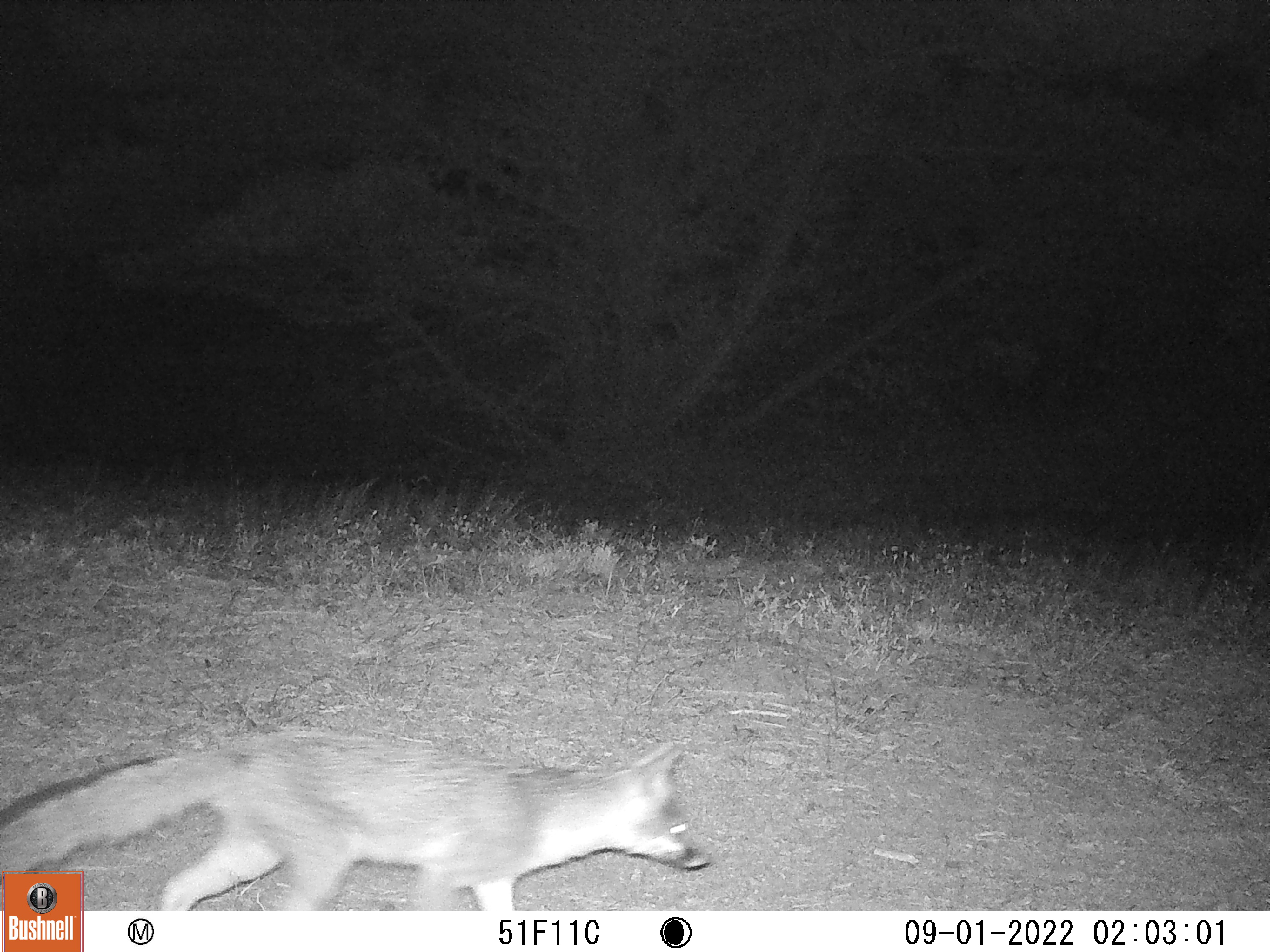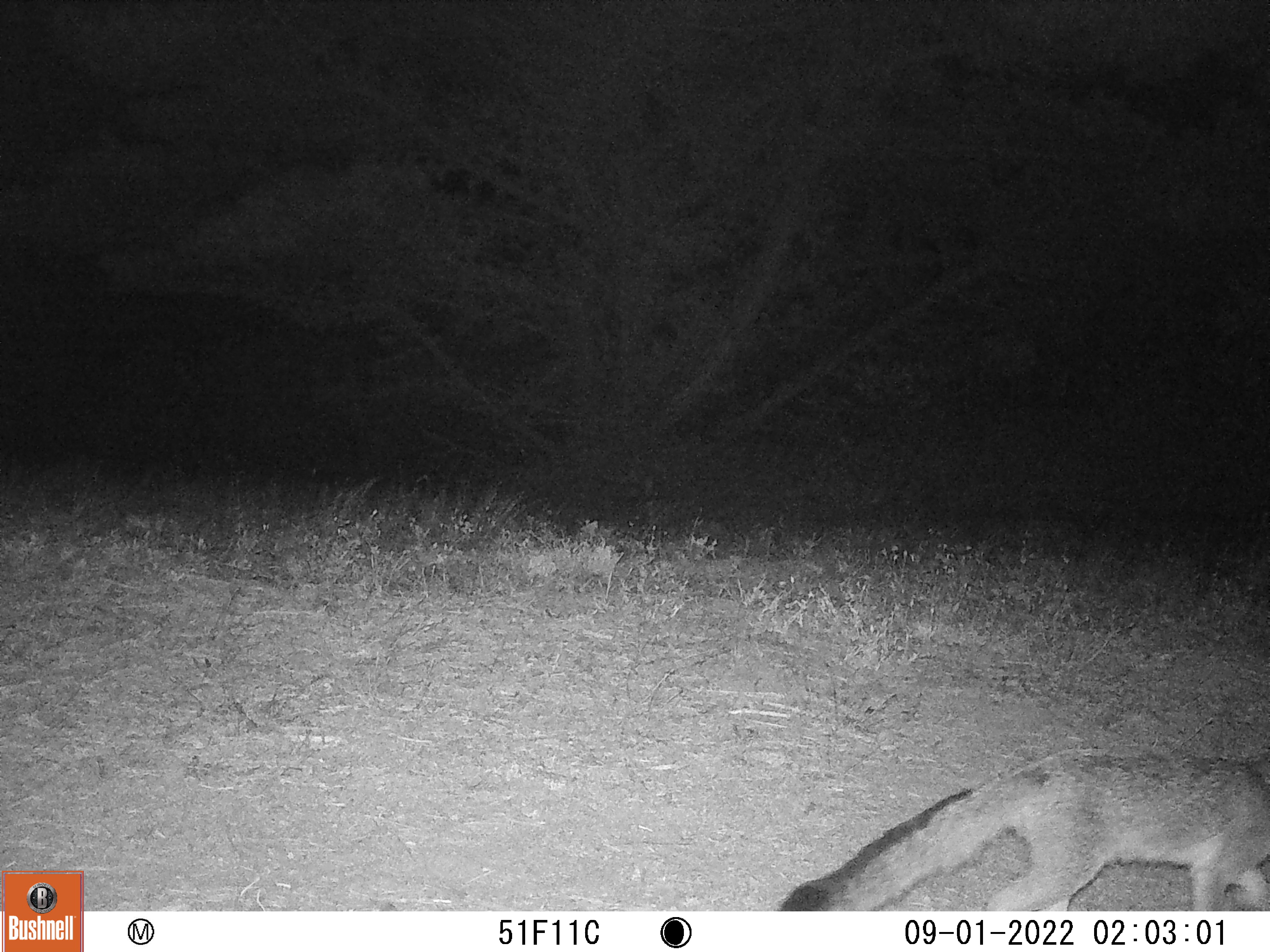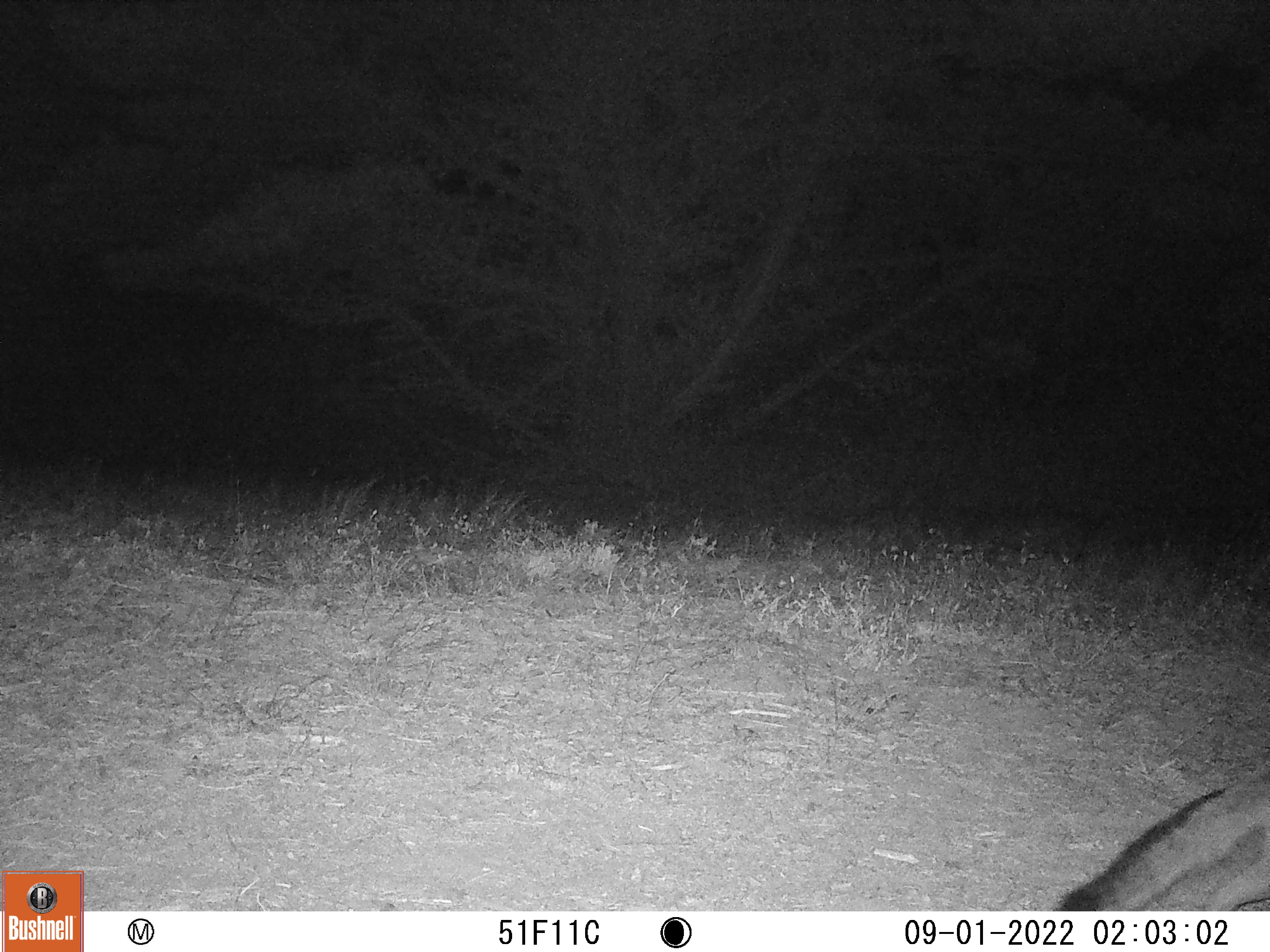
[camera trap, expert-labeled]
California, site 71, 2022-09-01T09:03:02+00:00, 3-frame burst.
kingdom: Animalia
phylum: Chordata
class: Mammalia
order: Carnivora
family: Canidae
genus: Urocyon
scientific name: Urocyon cinereoargenteus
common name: gray fox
Gray fox (Urocyon cinereoargenteus).